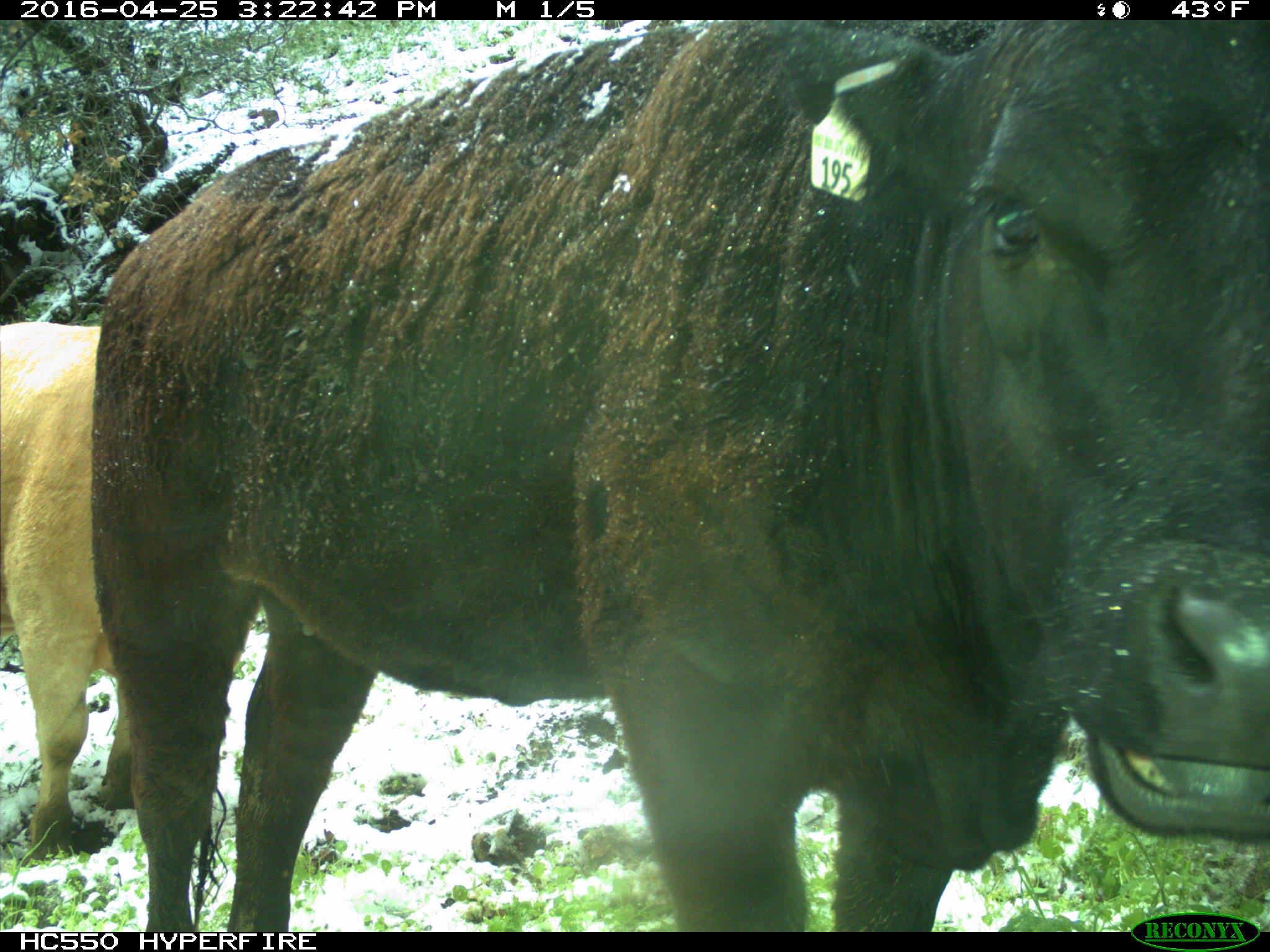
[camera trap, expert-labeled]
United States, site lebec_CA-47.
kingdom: Animalia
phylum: Chordata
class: Mammalia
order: Artiodactyla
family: Bovidae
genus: Bos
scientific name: Bos taurus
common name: domestic cow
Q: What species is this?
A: Bos taurus (domestic cow).